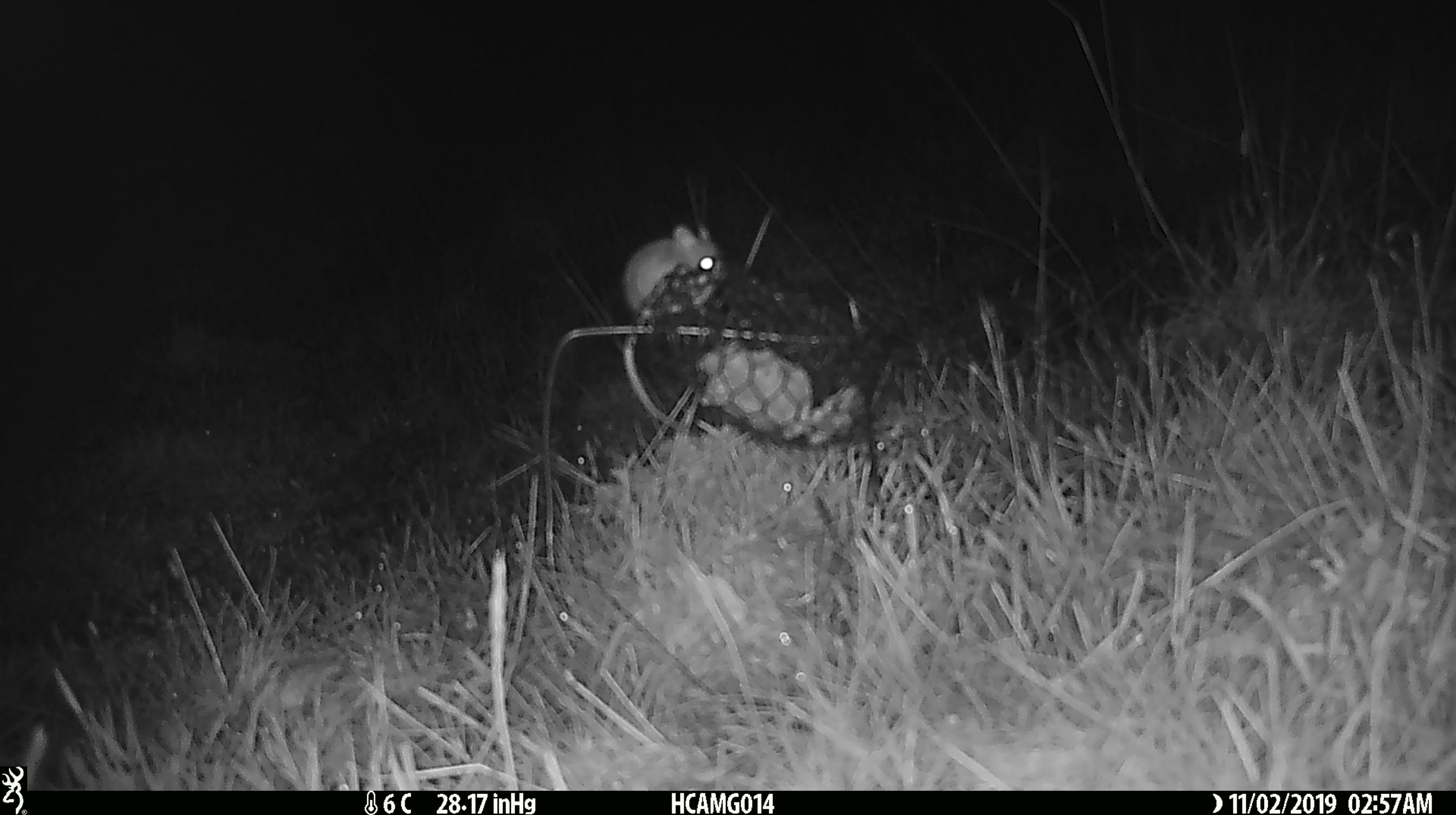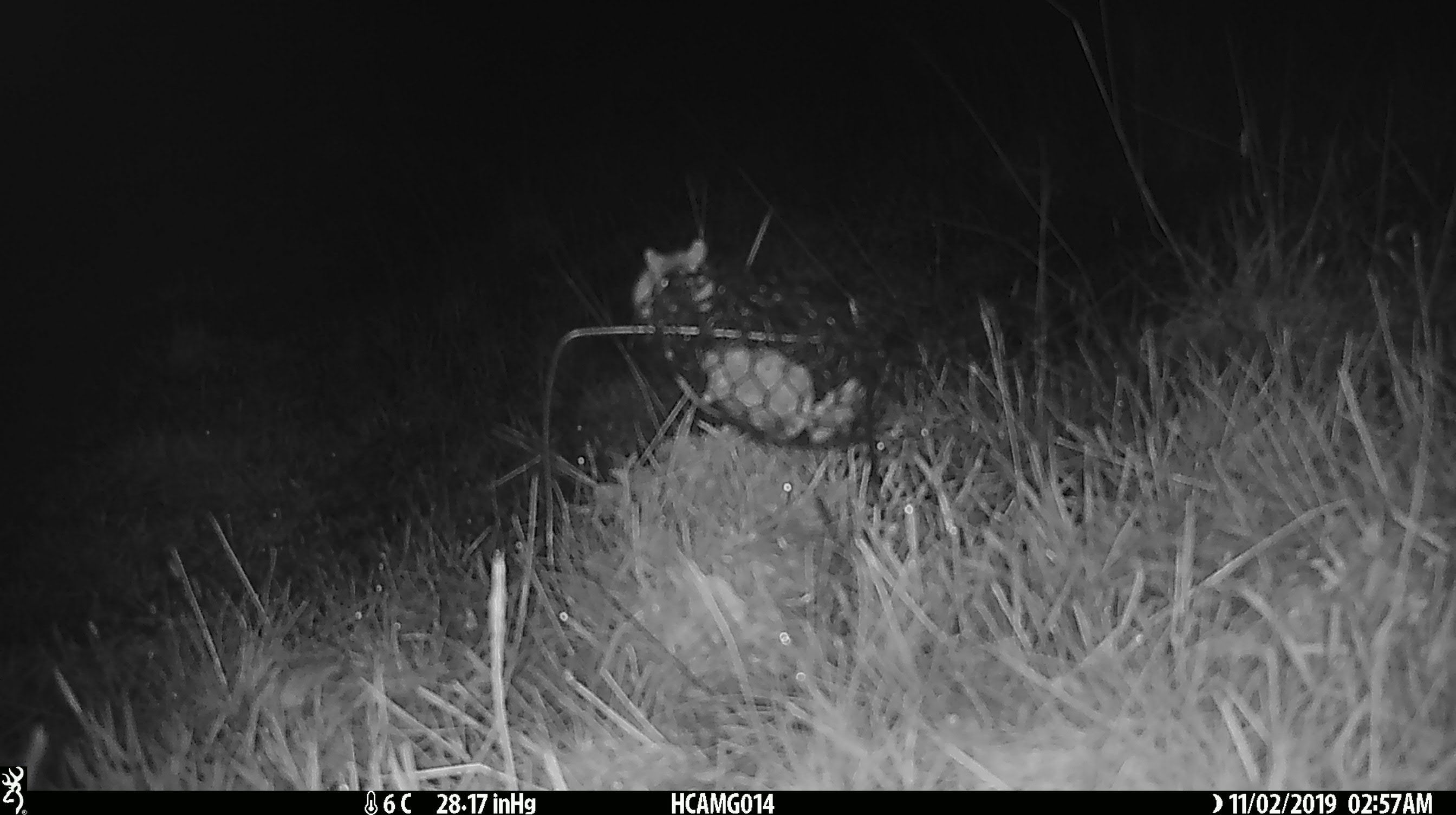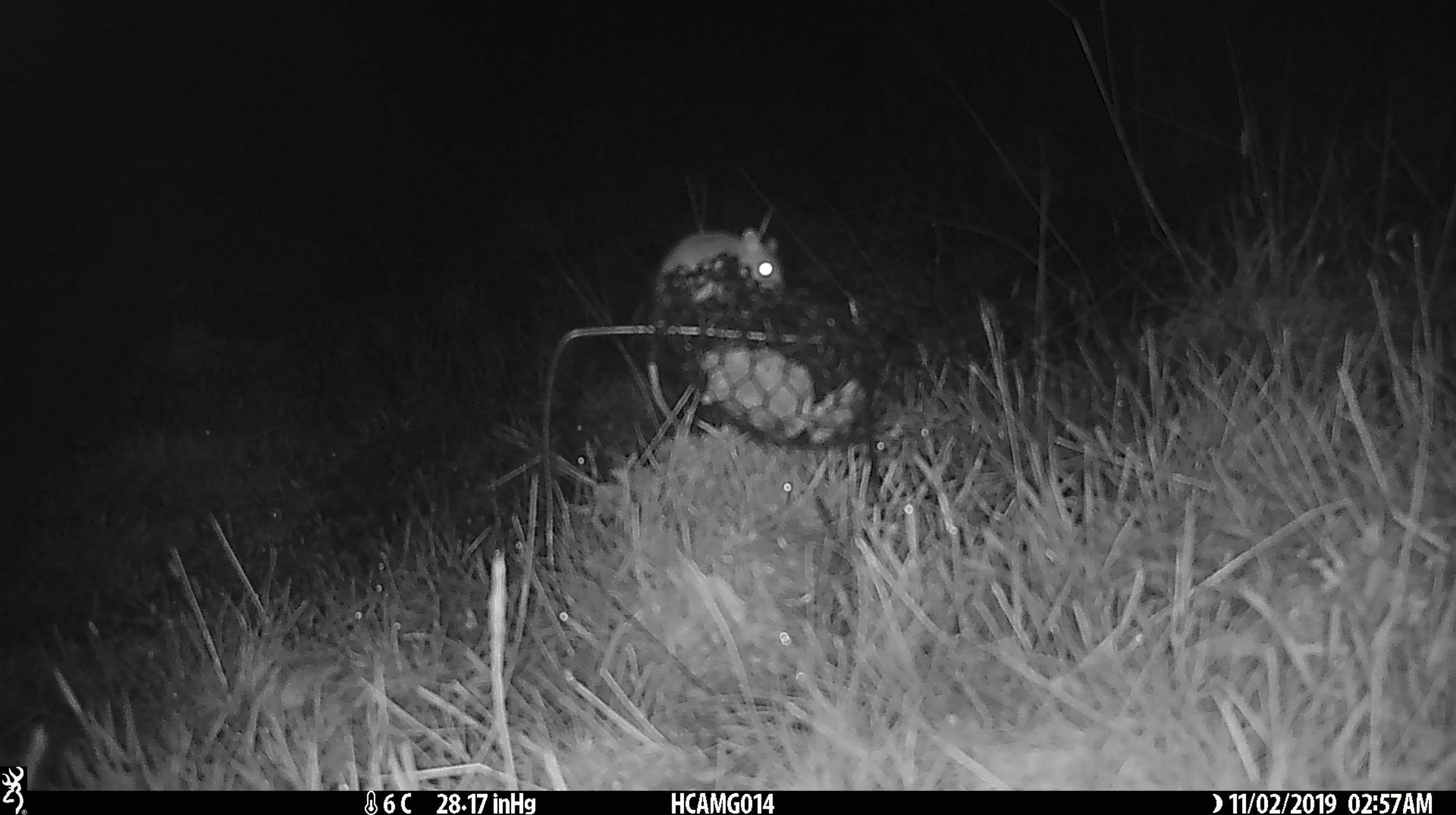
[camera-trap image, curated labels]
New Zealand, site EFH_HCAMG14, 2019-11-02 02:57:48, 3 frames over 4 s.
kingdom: Animalia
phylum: Chordata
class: Mammalia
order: Rodentia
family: Muridae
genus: Mus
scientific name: Mus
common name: mouse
Mouse (Mus).